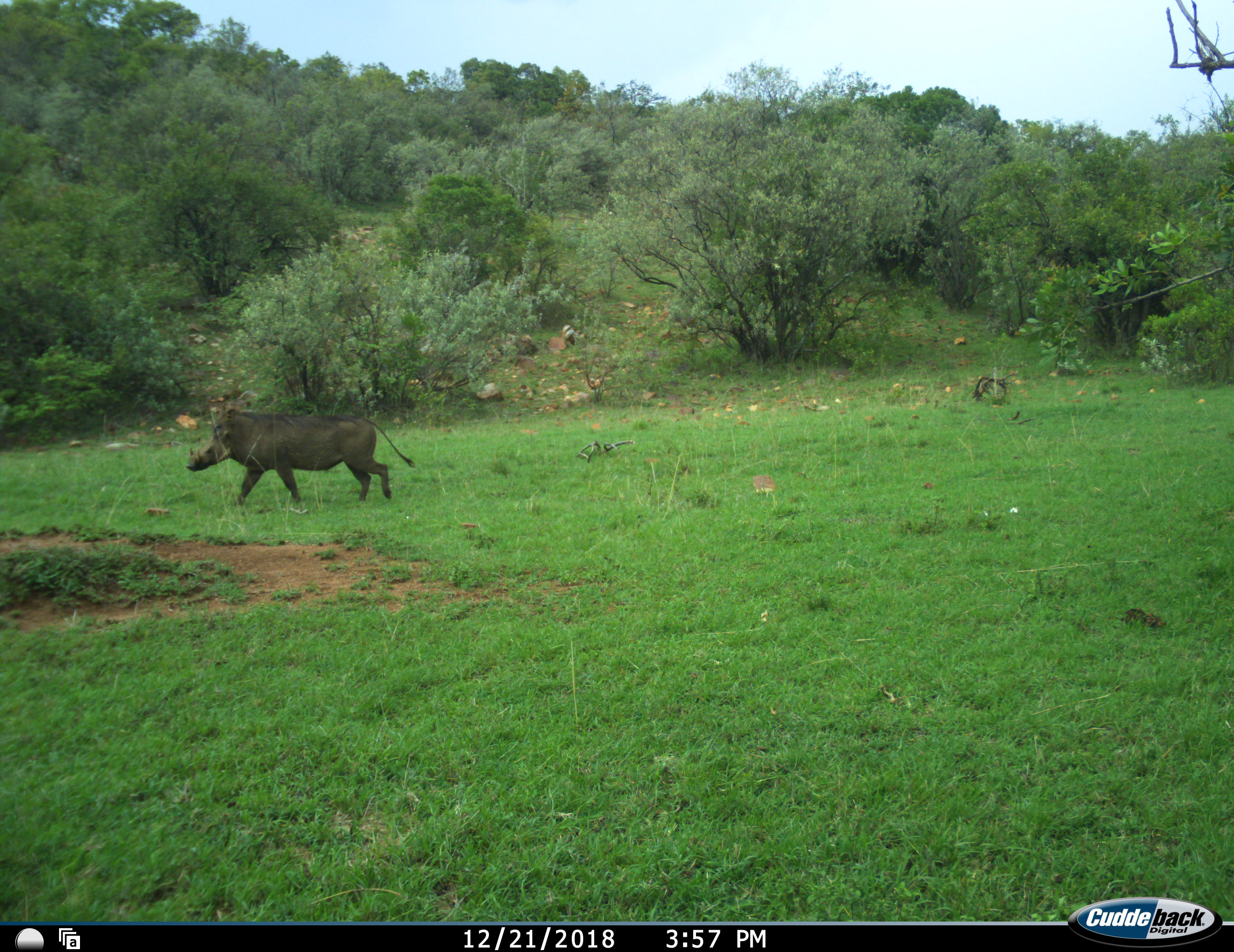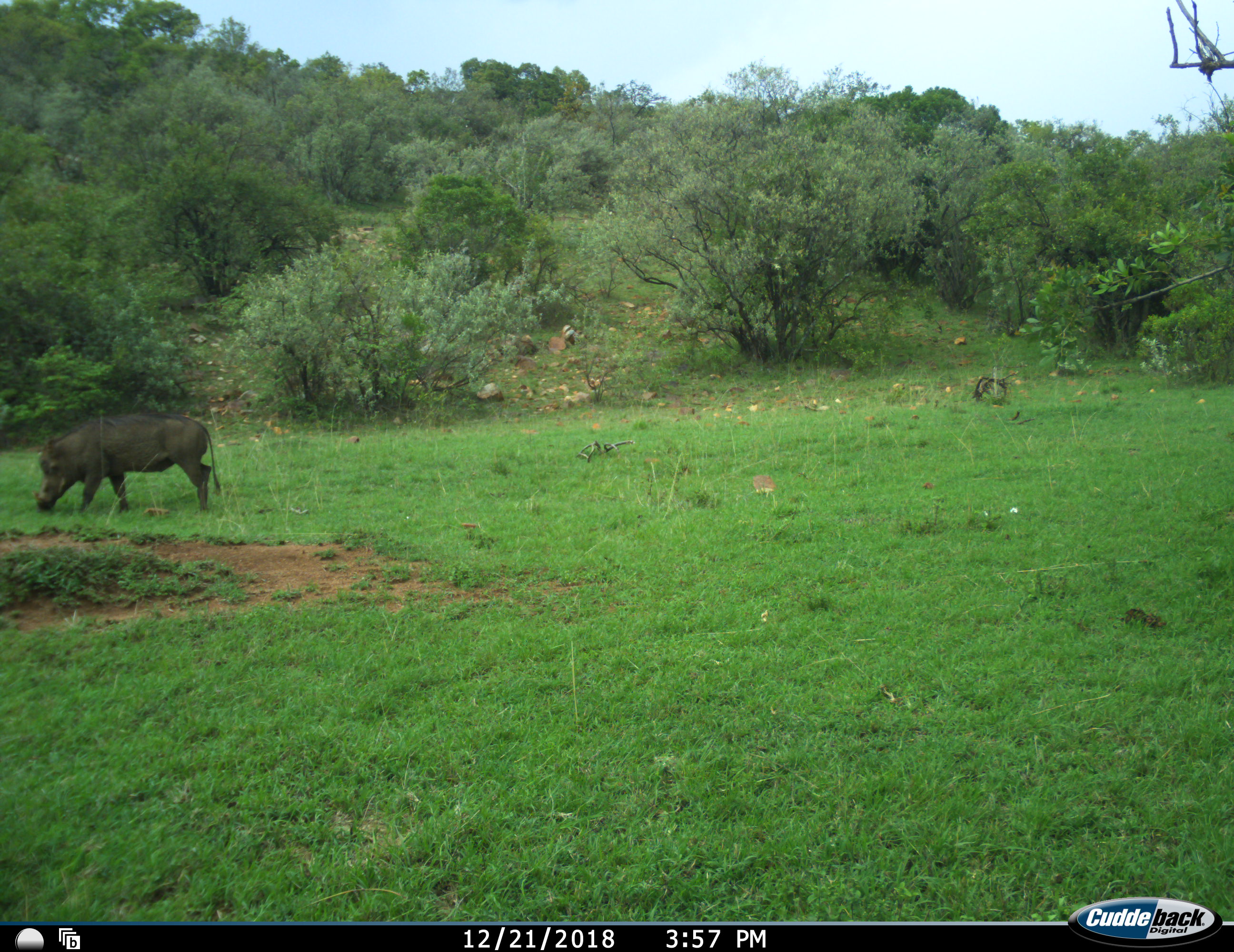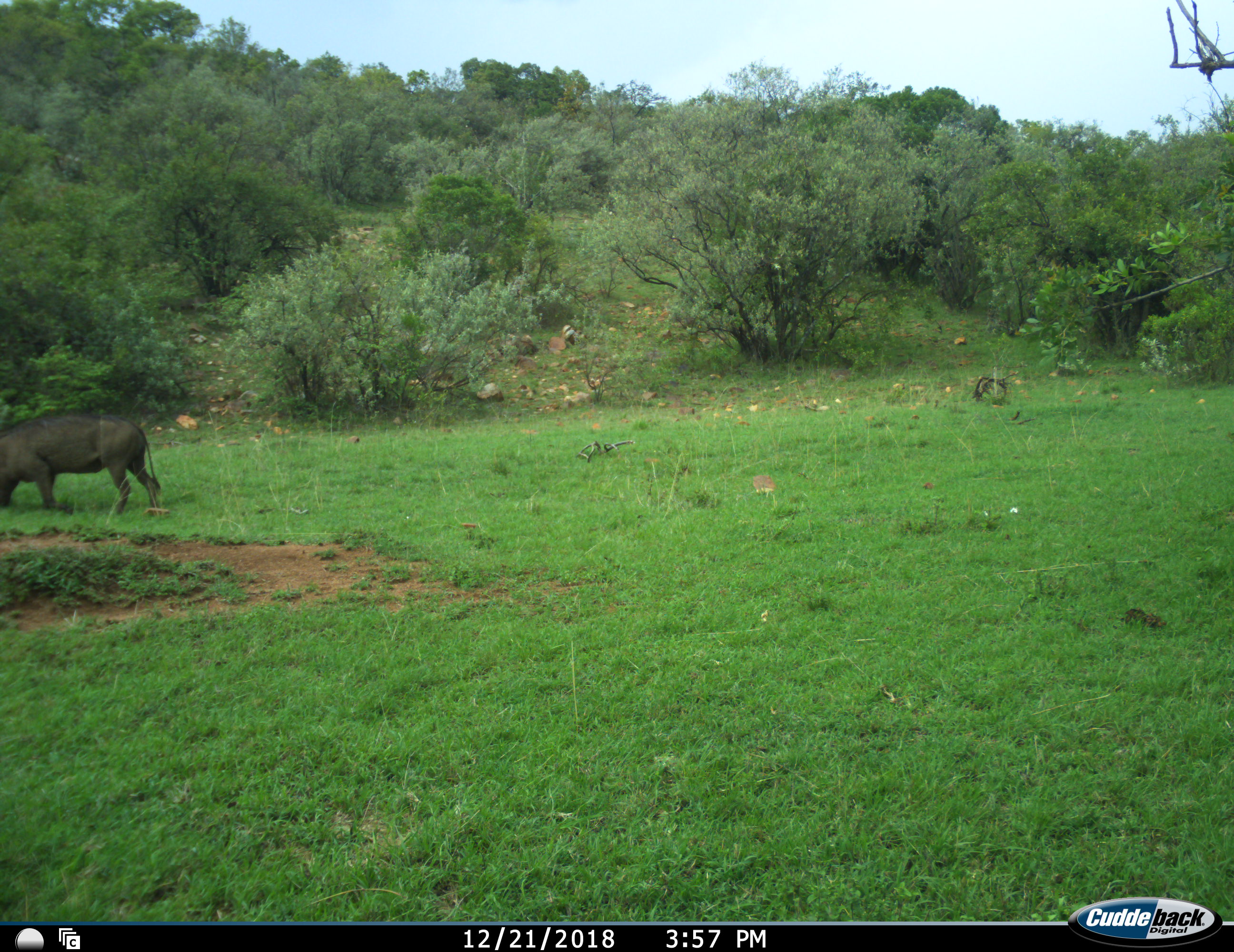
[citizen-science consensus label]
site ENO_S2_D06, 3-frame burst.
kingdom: Animalia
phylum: Chordata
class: Mammalia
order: Artiodactyla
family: Suidae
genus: Phacochoerus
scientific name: Phacochoerus africanus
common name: warthog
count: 1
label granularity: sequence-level